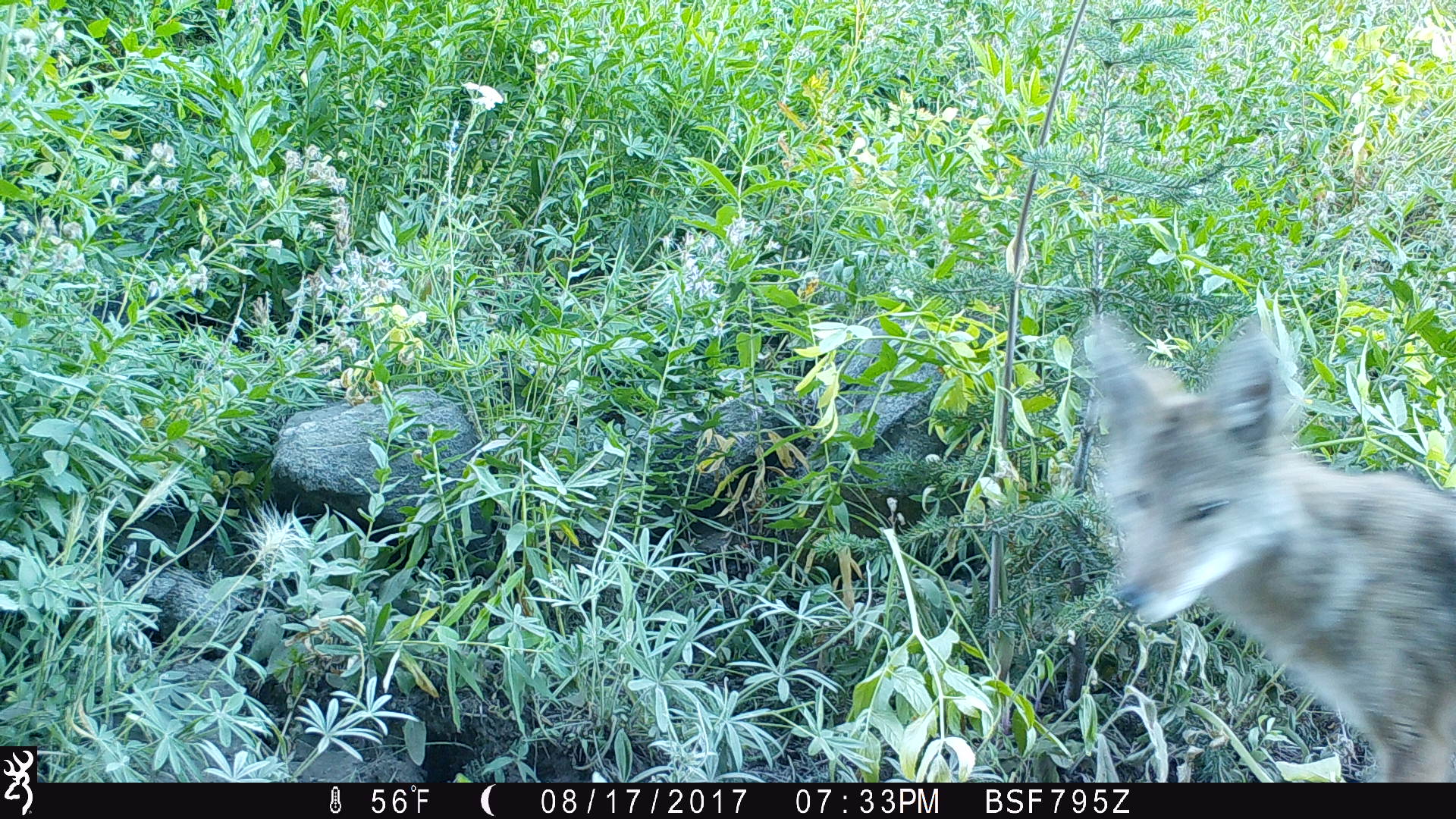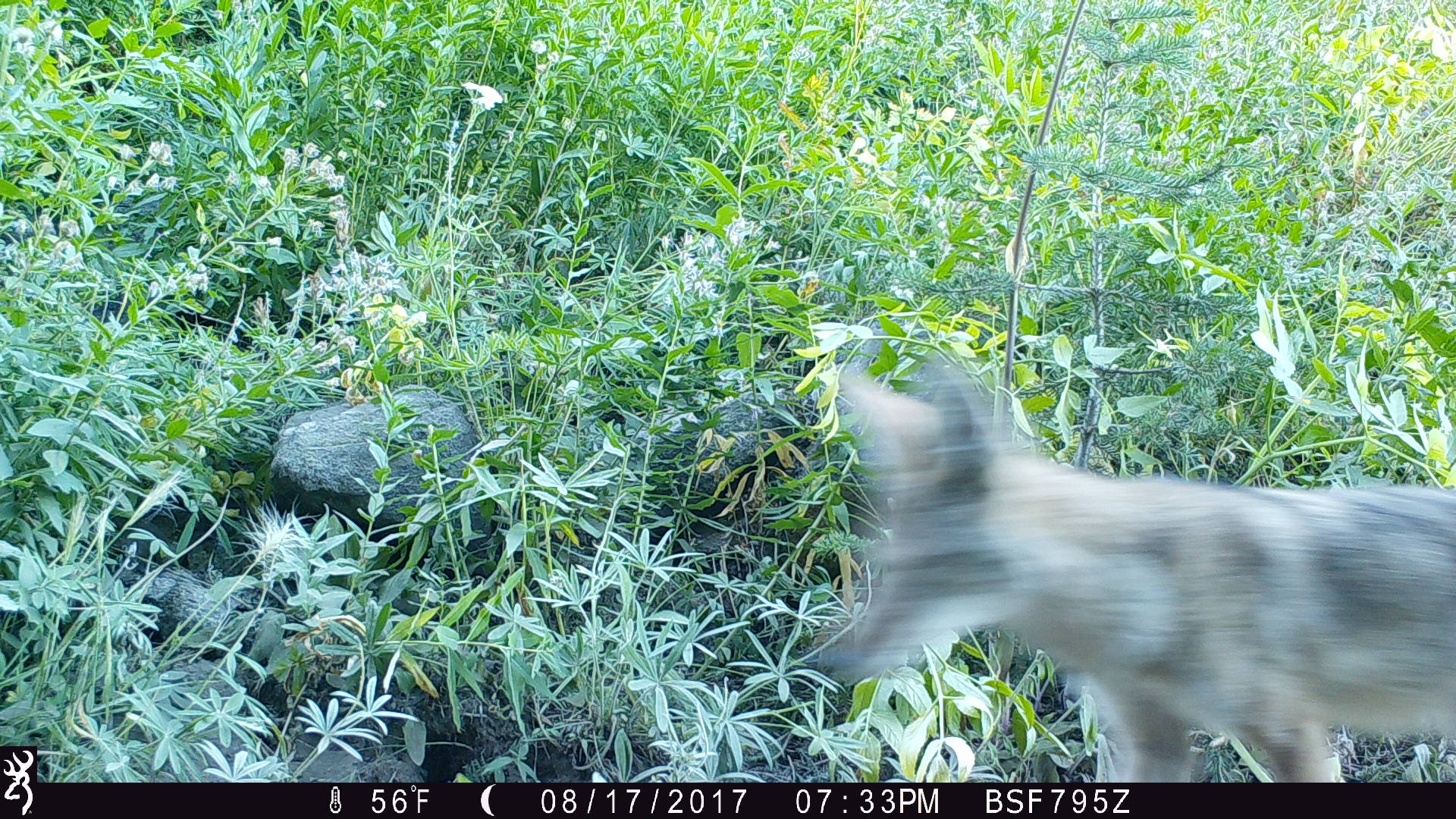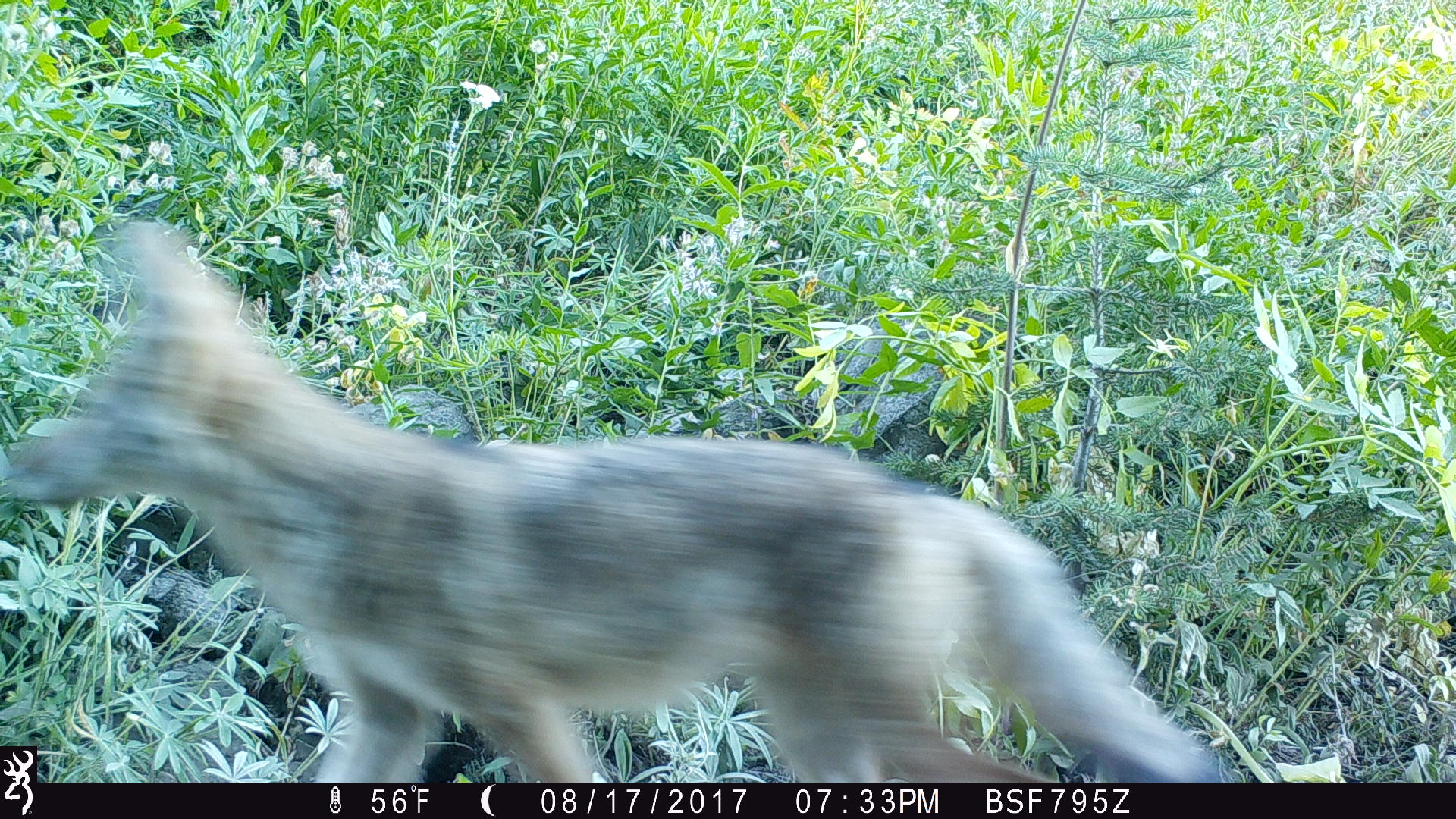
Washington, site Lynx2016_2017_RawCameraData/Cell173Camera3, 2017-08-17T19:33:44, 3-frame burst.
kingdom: Animalia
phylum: Chordata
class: Mammalia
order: Carnivora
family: Canidae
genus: Canis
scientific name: Canis latrans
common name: coyote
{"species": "Canis latrans (coyote)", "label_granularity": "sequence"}